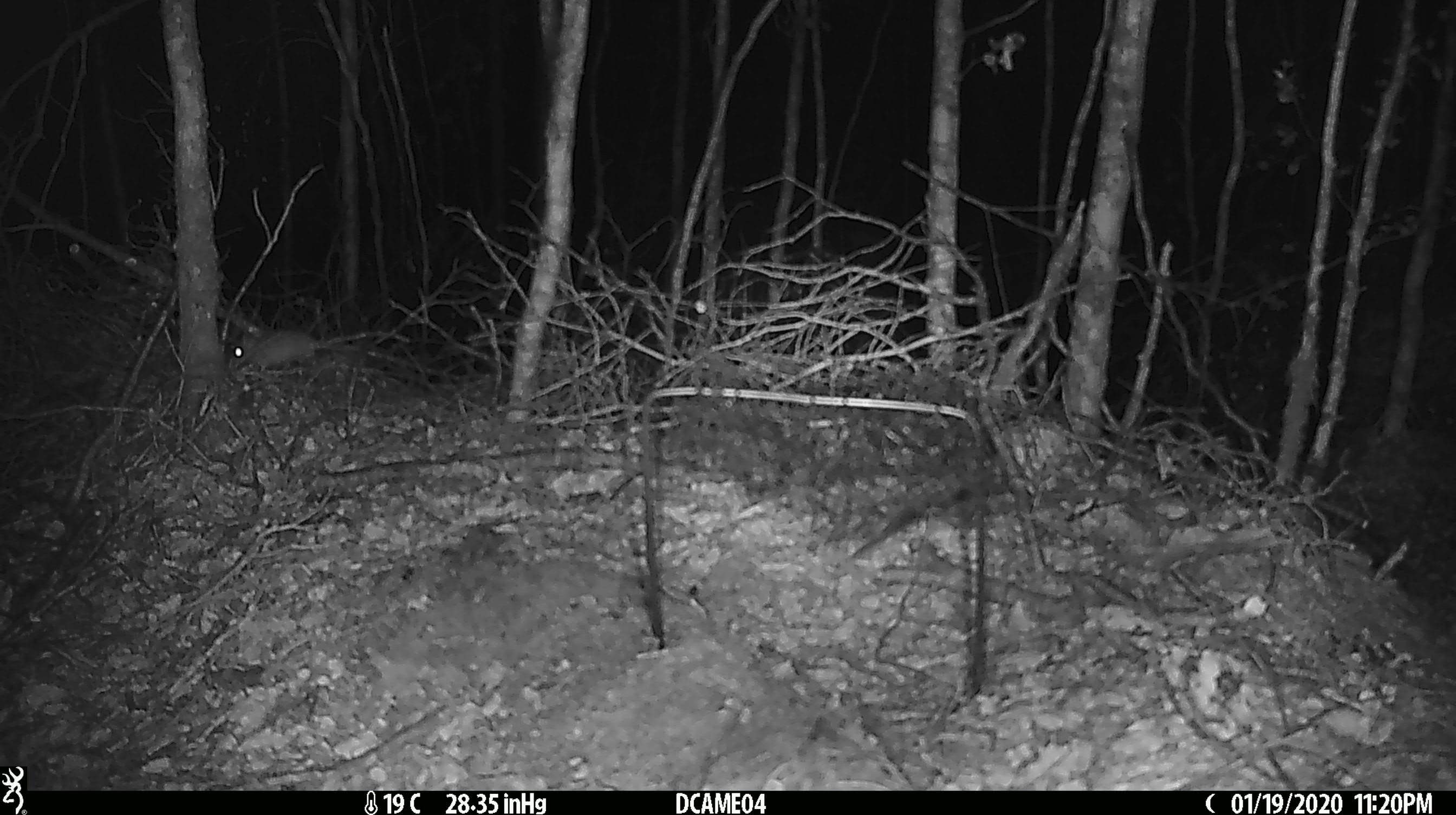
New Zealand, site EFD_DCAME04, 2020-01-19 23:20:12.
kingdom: Animalia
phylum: Chordata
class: Mammalia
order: Rodentia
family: Muridae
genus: Mus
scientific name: Mus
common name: mouse